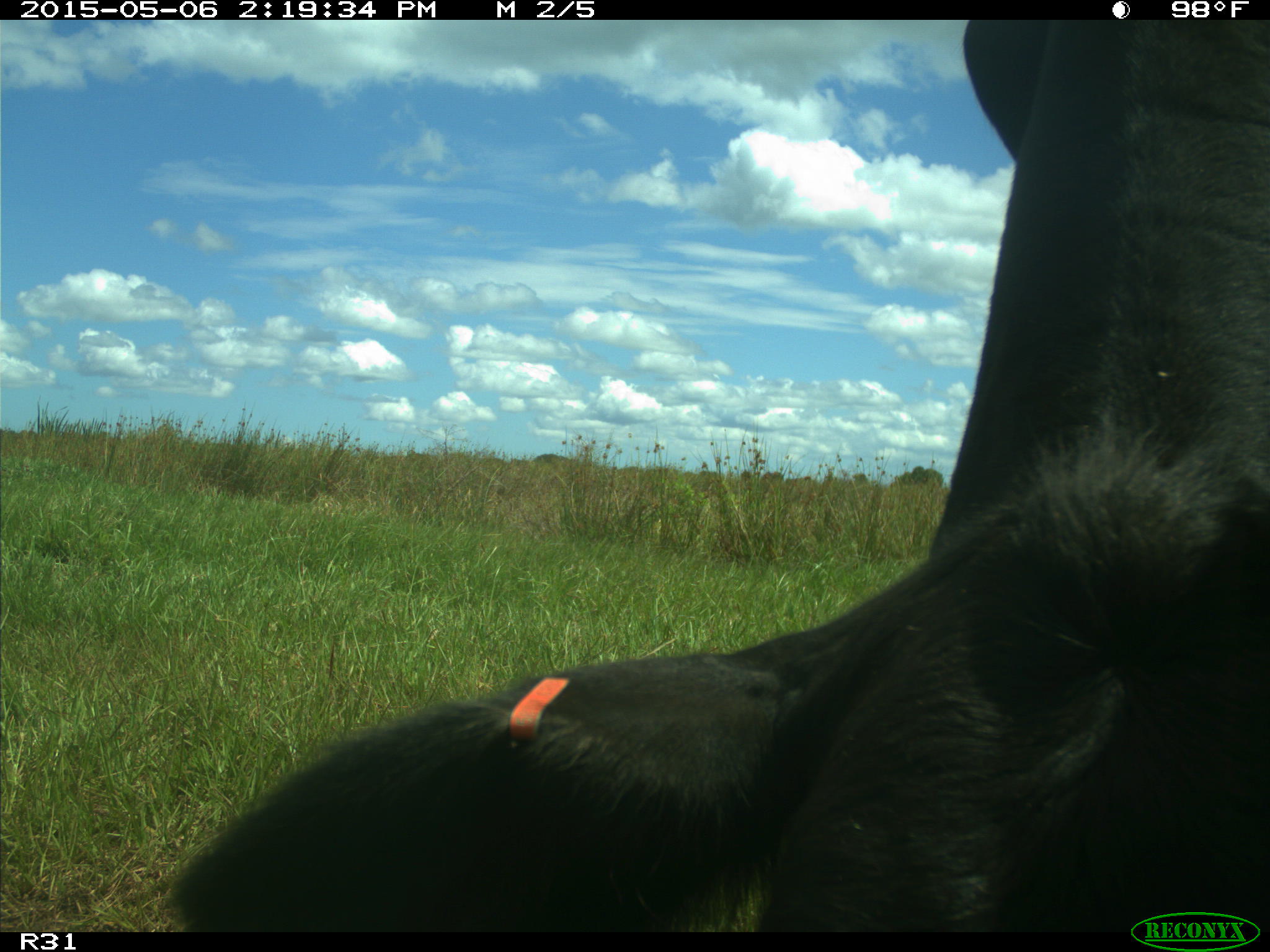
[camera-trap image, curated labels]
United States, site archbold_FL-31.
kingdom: Animalia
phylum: Chordata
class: Mammalia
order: Artiodactyla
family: Bovidae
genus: Bos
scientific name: Bos taurus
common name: domestic cow